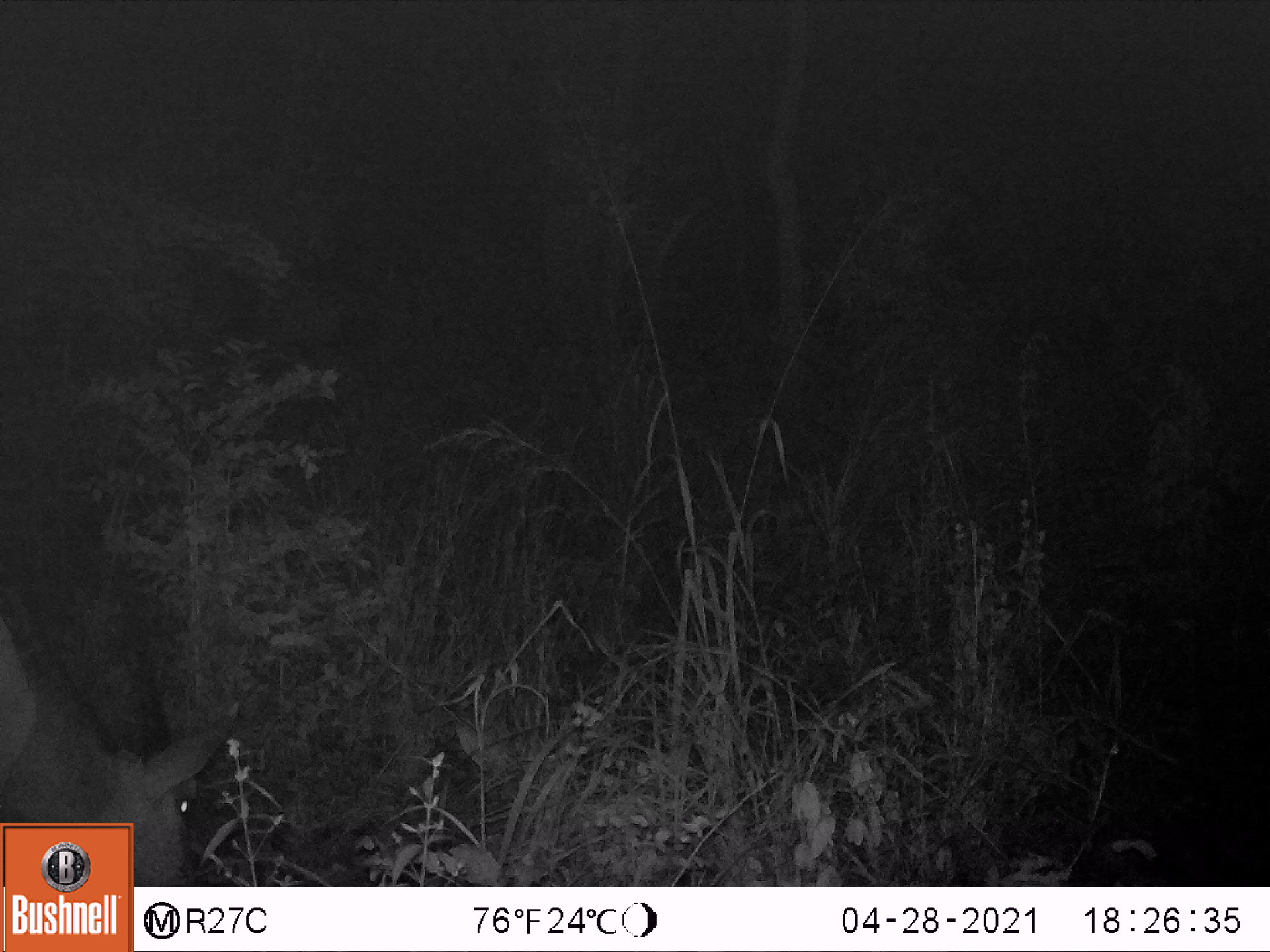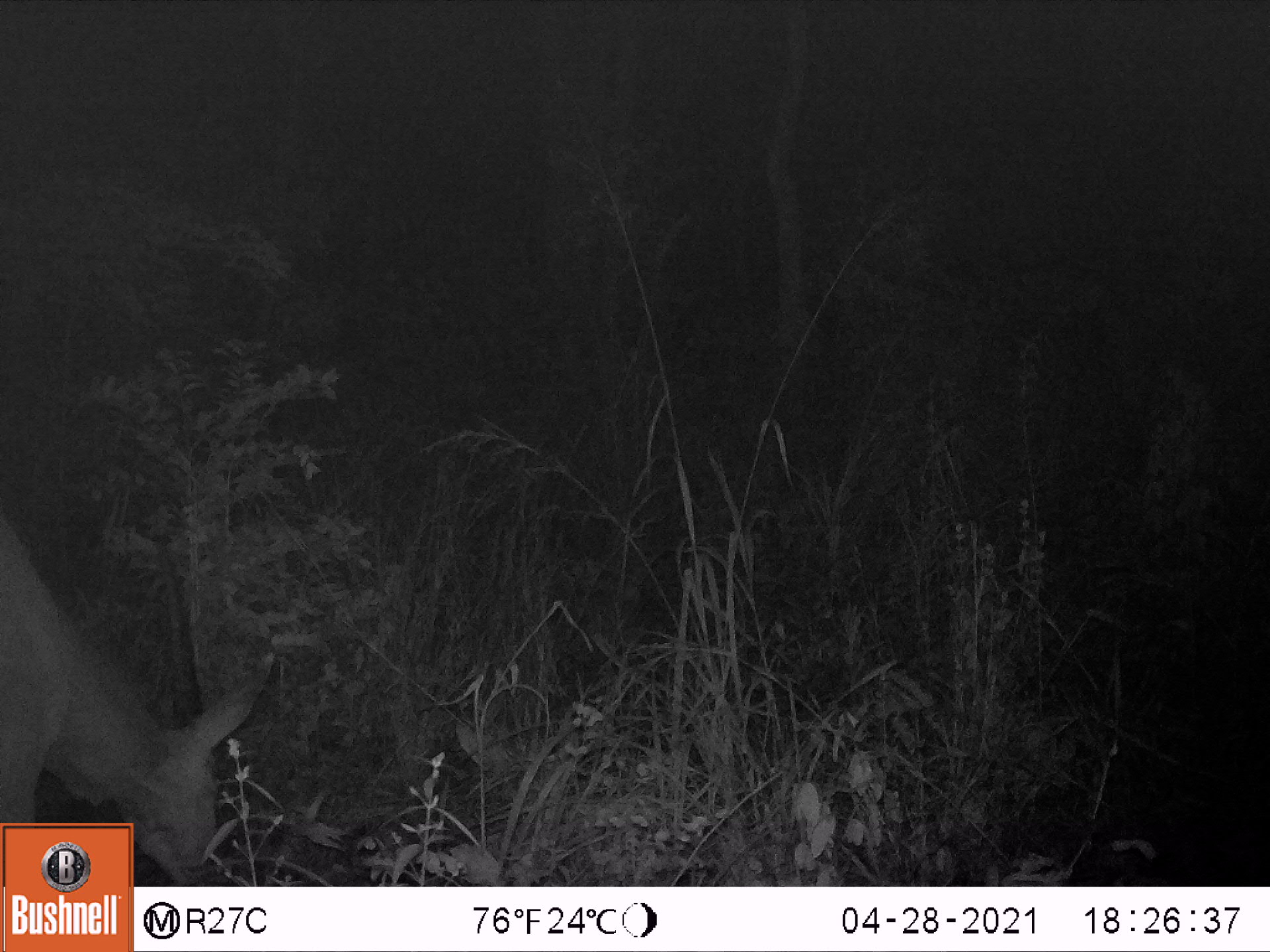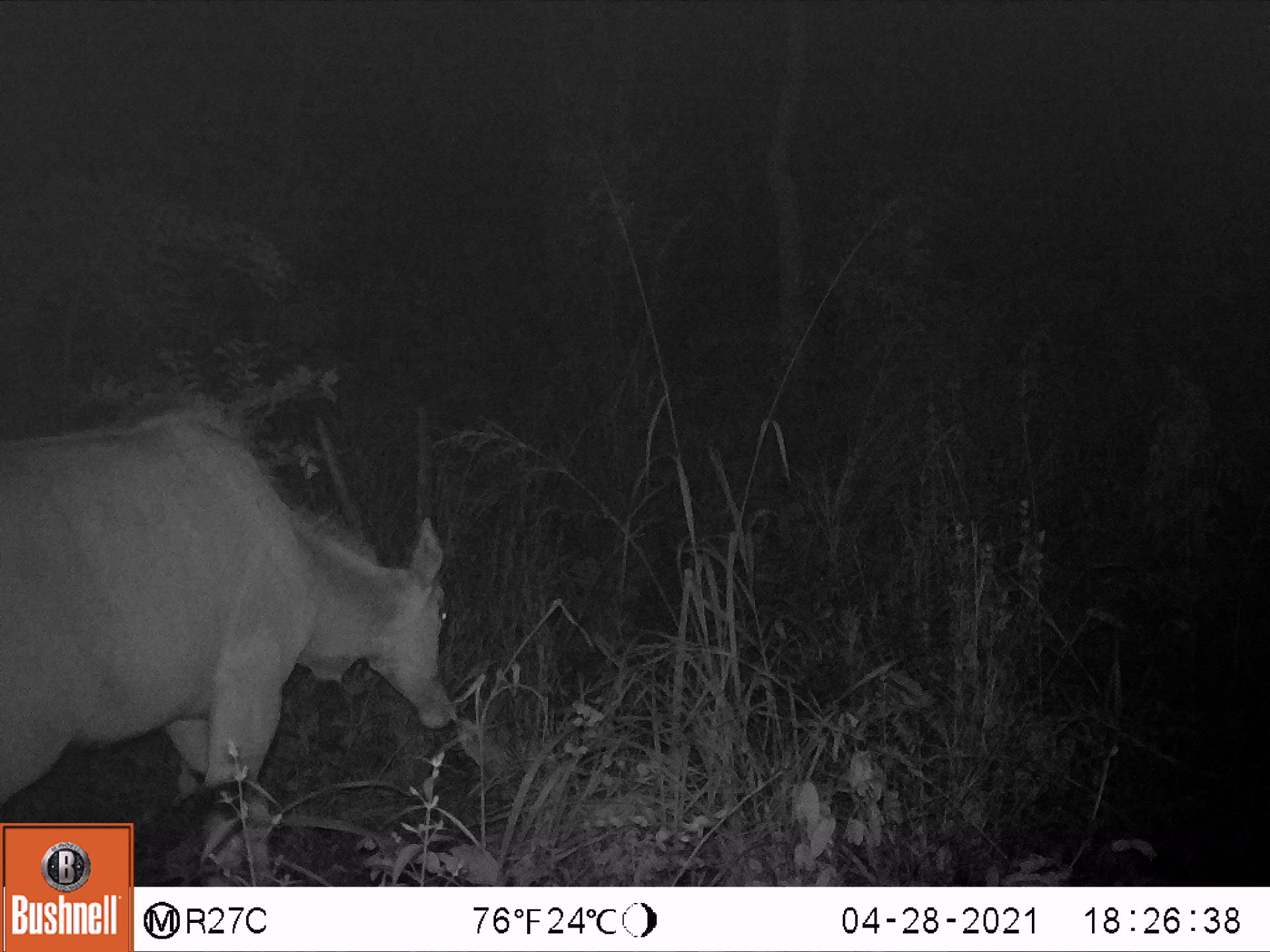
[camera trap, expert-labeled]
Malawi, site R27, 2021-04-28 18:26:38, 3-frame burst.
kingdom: Animalia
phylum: Chordata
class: Mammalia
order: Artiodactyla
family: Bovidae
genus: Tragelaphus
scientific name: Tragelaphus oryx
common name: common eland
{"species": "common eland (Tragelaphus oryx)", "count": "1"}